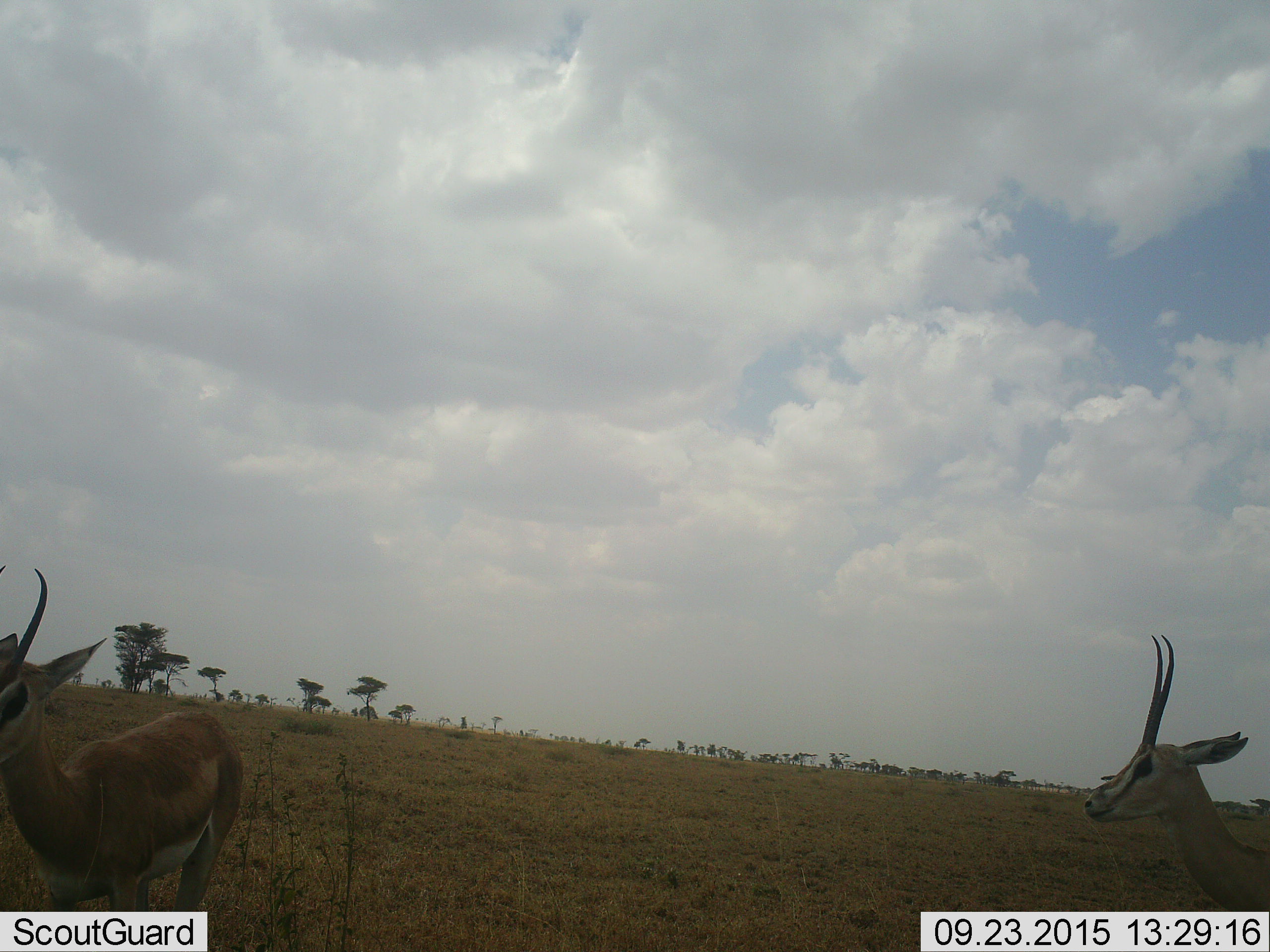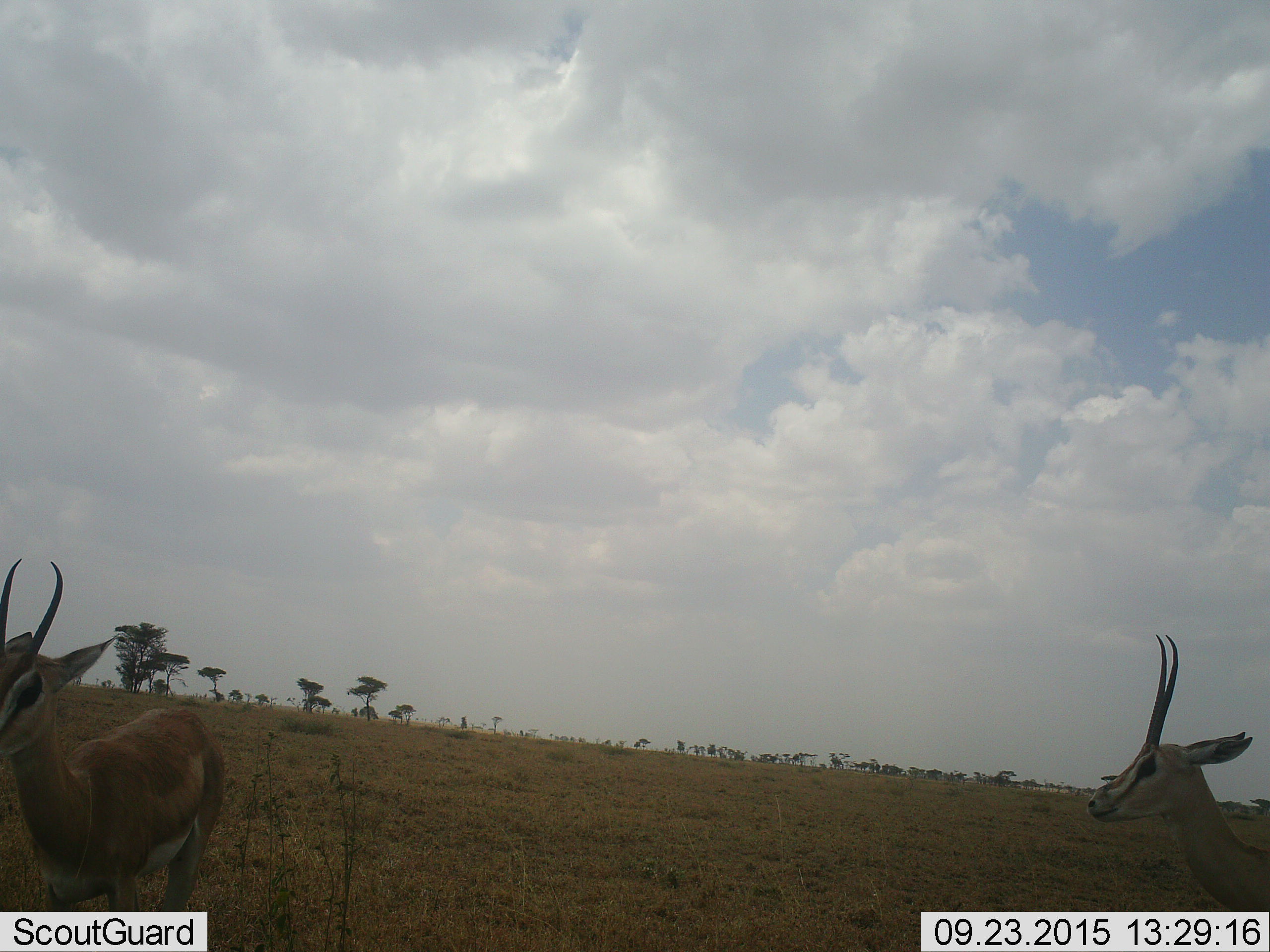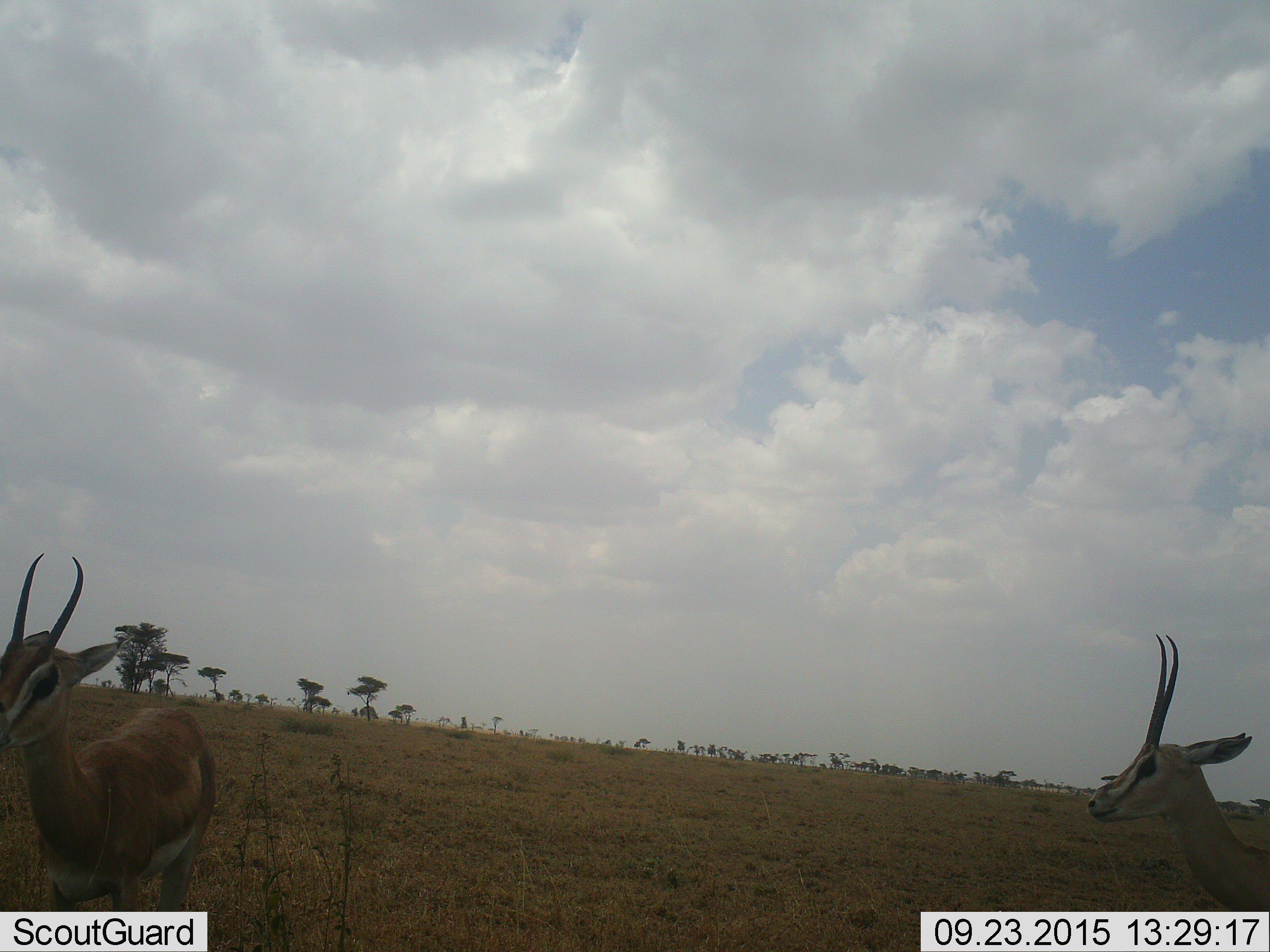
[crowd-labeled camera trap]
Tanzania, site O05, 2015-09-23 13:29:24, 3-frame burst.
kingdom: Animalia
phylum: Chordata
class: Mammalia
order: Artiodactyla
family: Bovidae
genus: Eudorcas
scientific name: Eudorcas thomsonii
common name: thomson's gazelle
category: gazellethomsons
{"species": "gazellethomsons (thomson's gazelle) (Eudorcas thomsonii)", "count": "2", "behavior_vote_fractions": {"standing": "60%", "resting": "0%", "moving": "40%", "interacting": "0%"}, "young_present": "0%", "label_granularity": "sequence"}